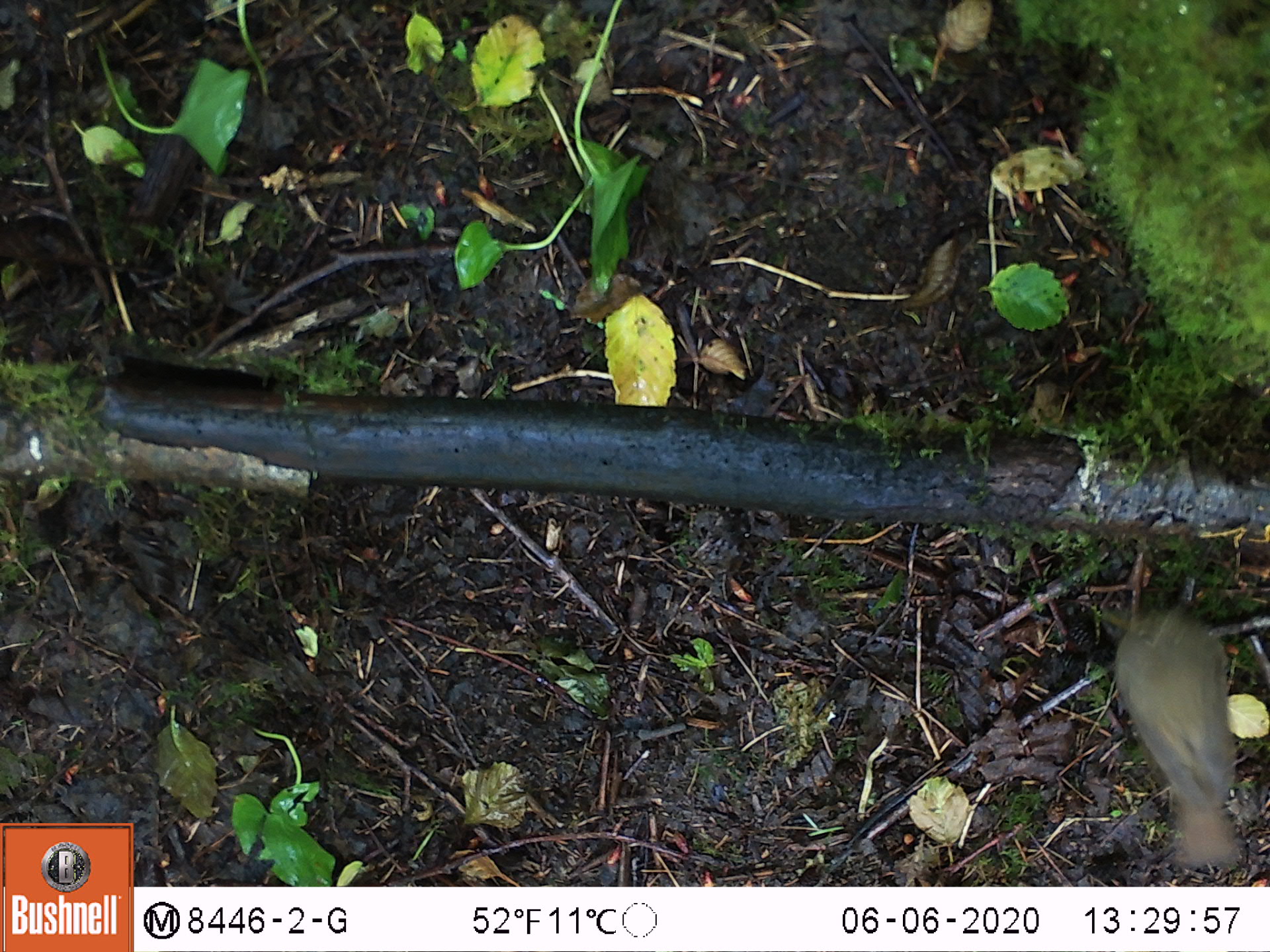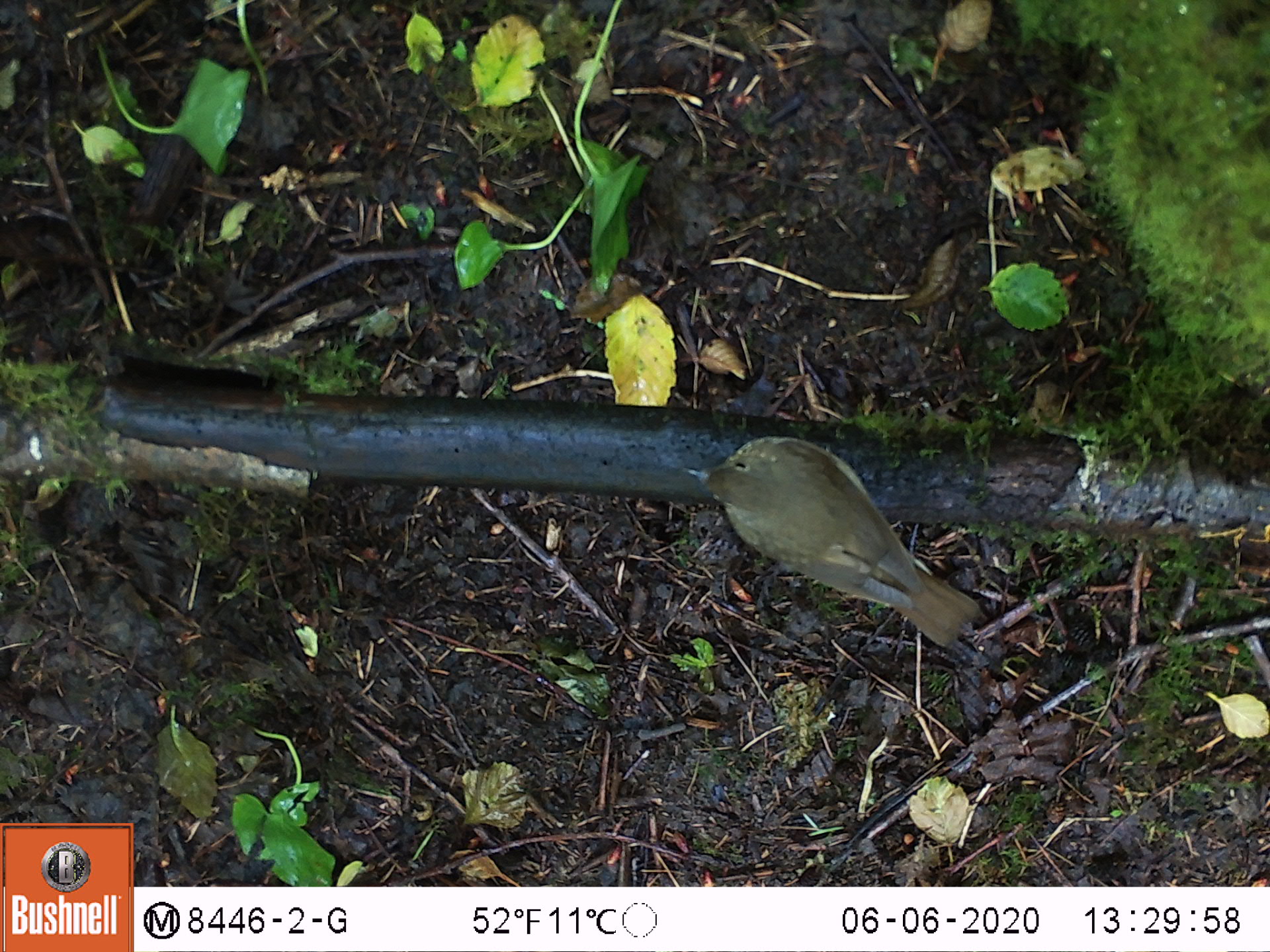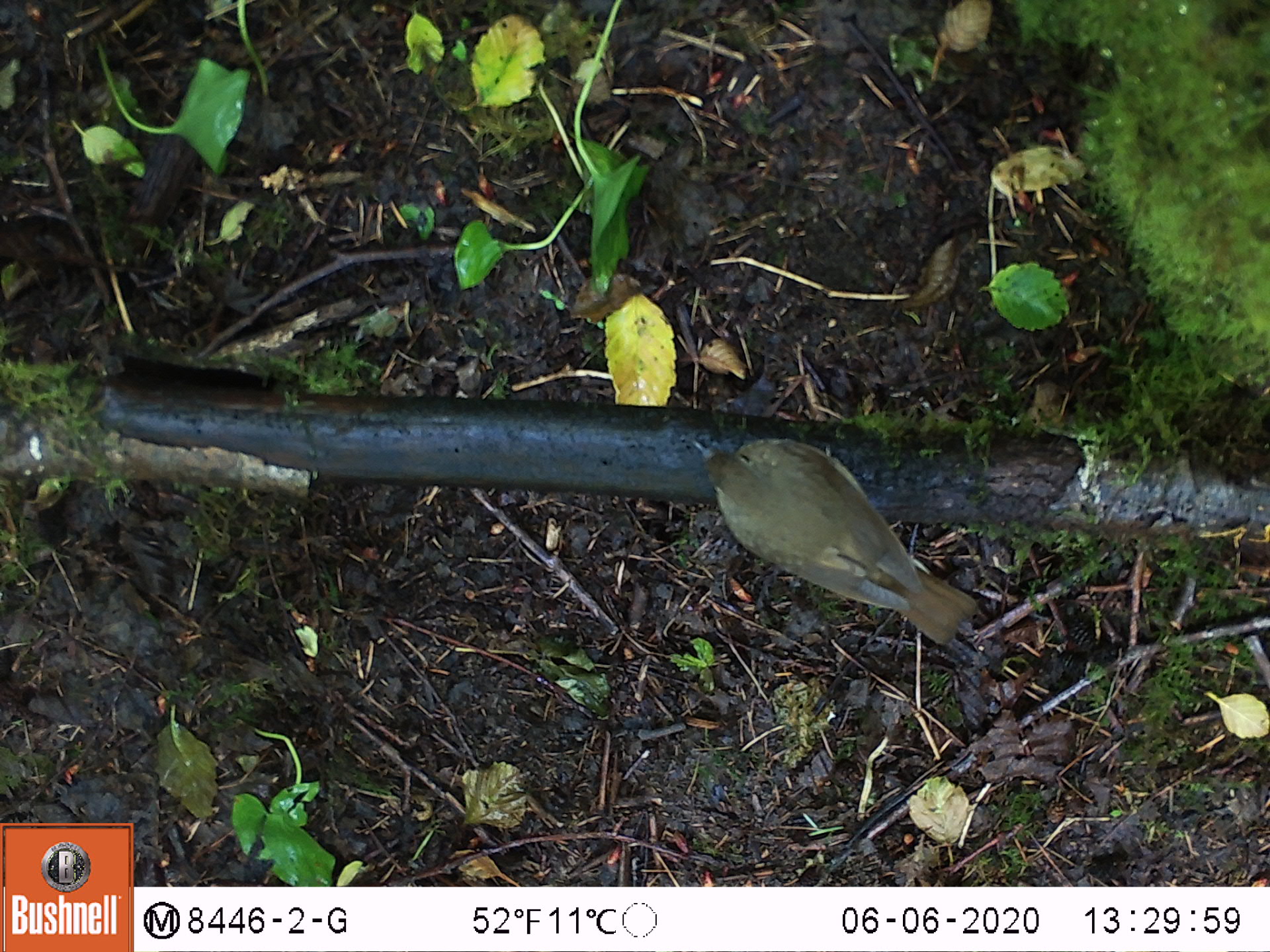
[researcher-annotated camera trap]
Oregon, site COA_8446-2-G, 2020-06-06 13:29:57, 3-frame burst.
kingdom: Animalia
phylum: Chordata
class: Aves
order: Passeriformes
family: Turdidae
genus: Catharus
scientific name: Catharus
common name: brown thrushes and nightingale-thrushes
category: catharus species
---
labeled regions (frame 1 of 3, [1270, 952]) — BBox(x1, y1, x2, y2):
catharus species: BBox(1104, 596, 1257, 871)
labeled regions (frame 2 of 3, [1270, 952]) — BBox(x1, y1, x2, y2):
catharus species: BBox(679, 425, 986, 651)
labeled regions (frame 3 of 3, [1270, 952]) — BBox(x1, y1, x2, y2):
catharus species: BBox(678, 425, 984, 645)